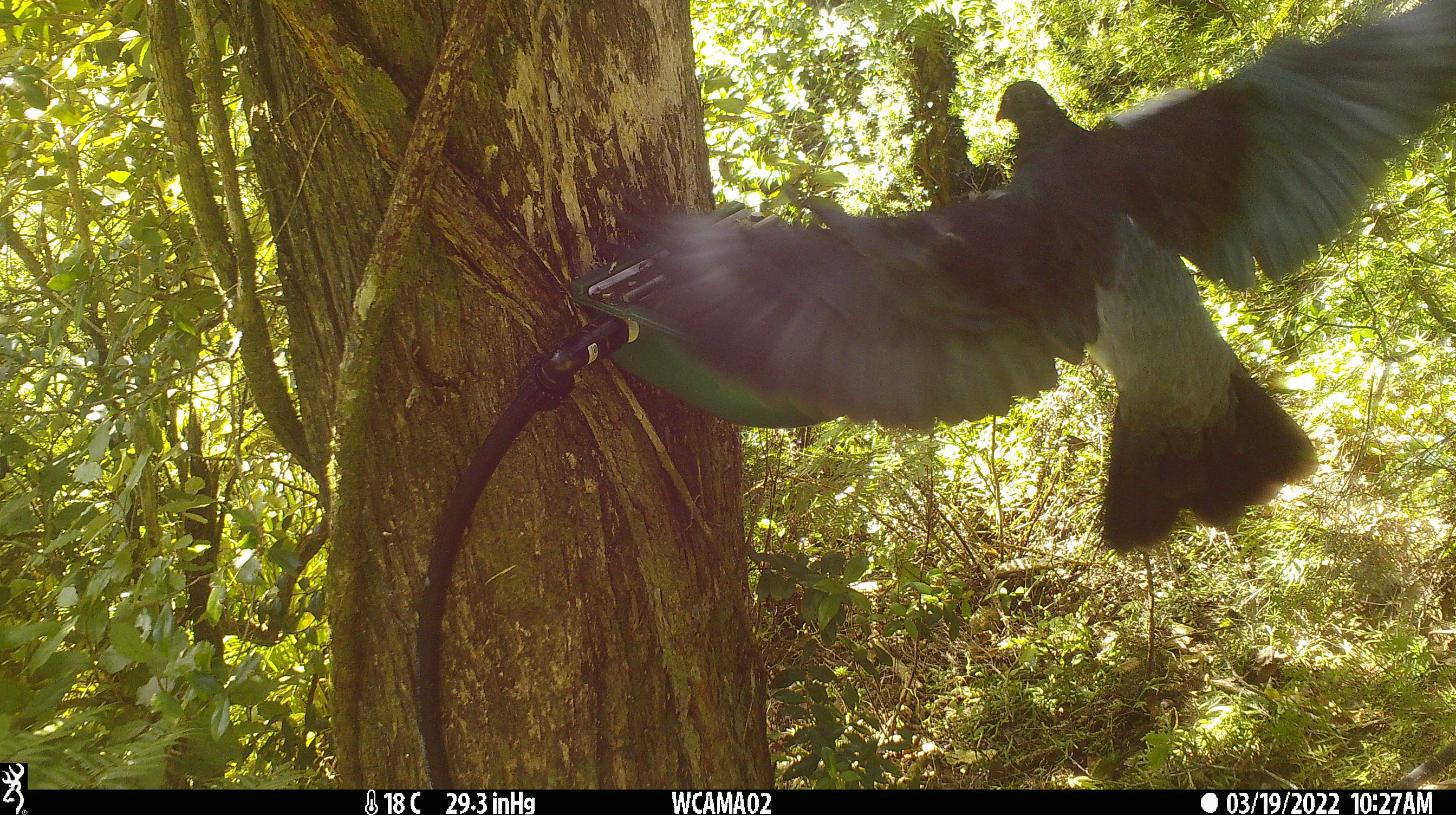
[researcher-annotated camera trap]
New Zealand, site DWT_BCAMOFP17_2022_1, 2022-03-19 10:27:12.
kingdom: Animalia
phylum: Chordata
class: Aves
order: Columbiformes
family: Columbidae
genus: Hemiphaga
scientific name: Hemiphaga novaeseelandiae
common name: new zealand pigeon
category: kereru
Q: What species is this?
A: Kereru (new zealand pigeon) (Hemiphaga novaeseelandiae).